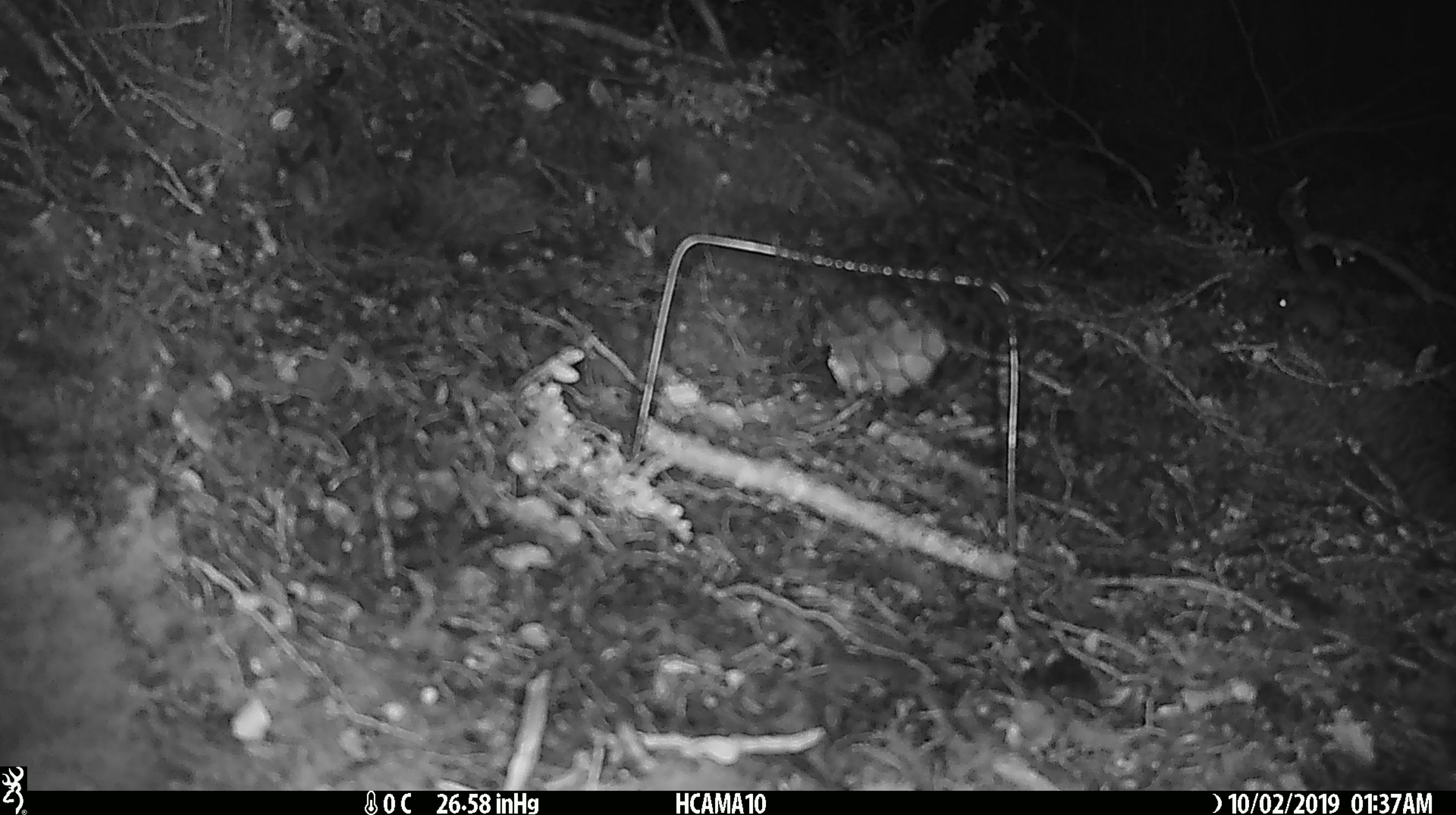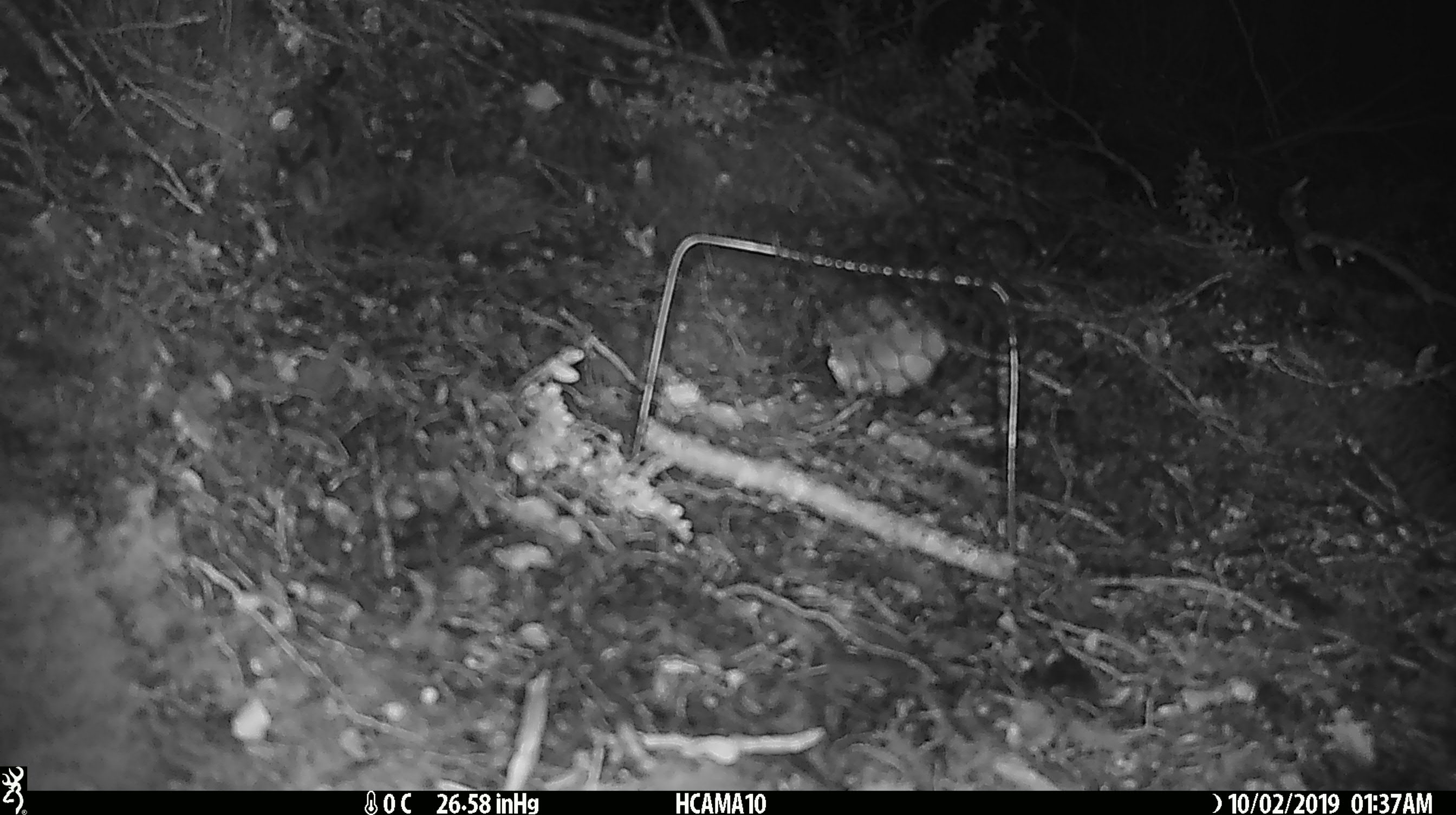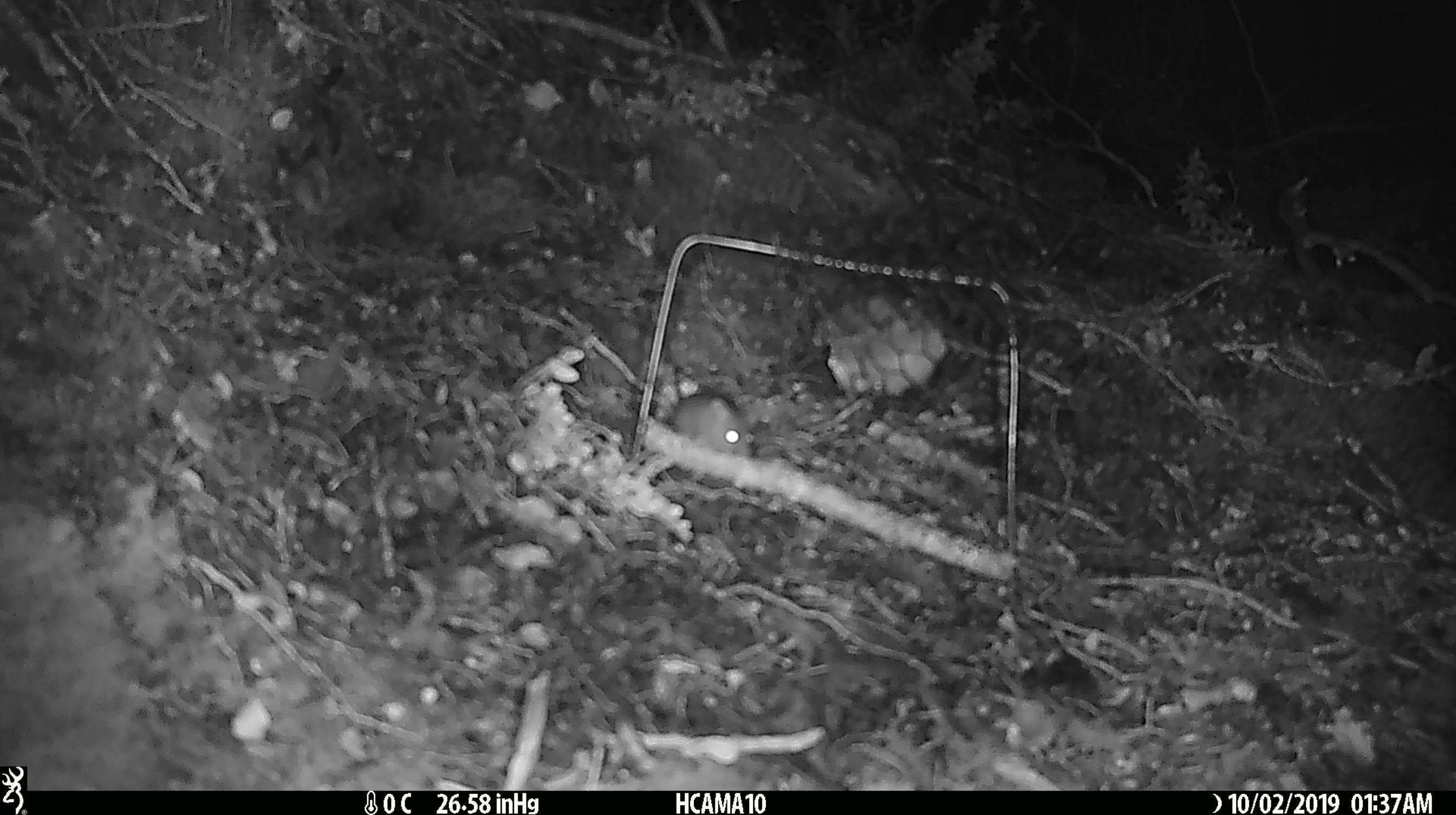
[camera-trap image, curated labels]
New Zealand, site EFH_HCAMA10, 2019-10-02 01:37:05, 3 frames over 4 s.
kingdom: Animalia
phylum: Chordata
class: Mammalia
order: Rodentia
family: Muridae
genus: Mus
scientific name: Mus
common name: mouse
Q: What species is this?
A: Mouse (Mus).